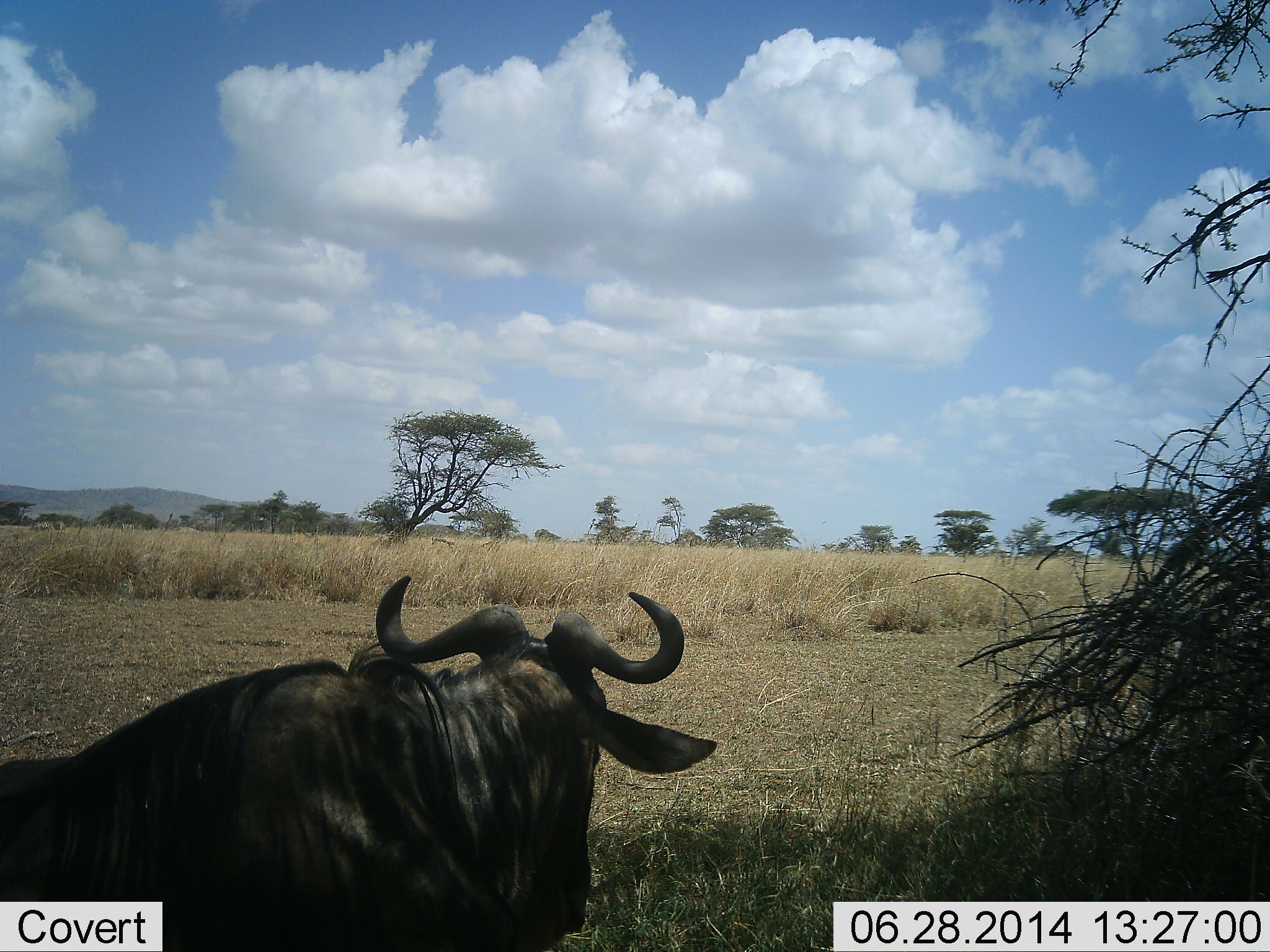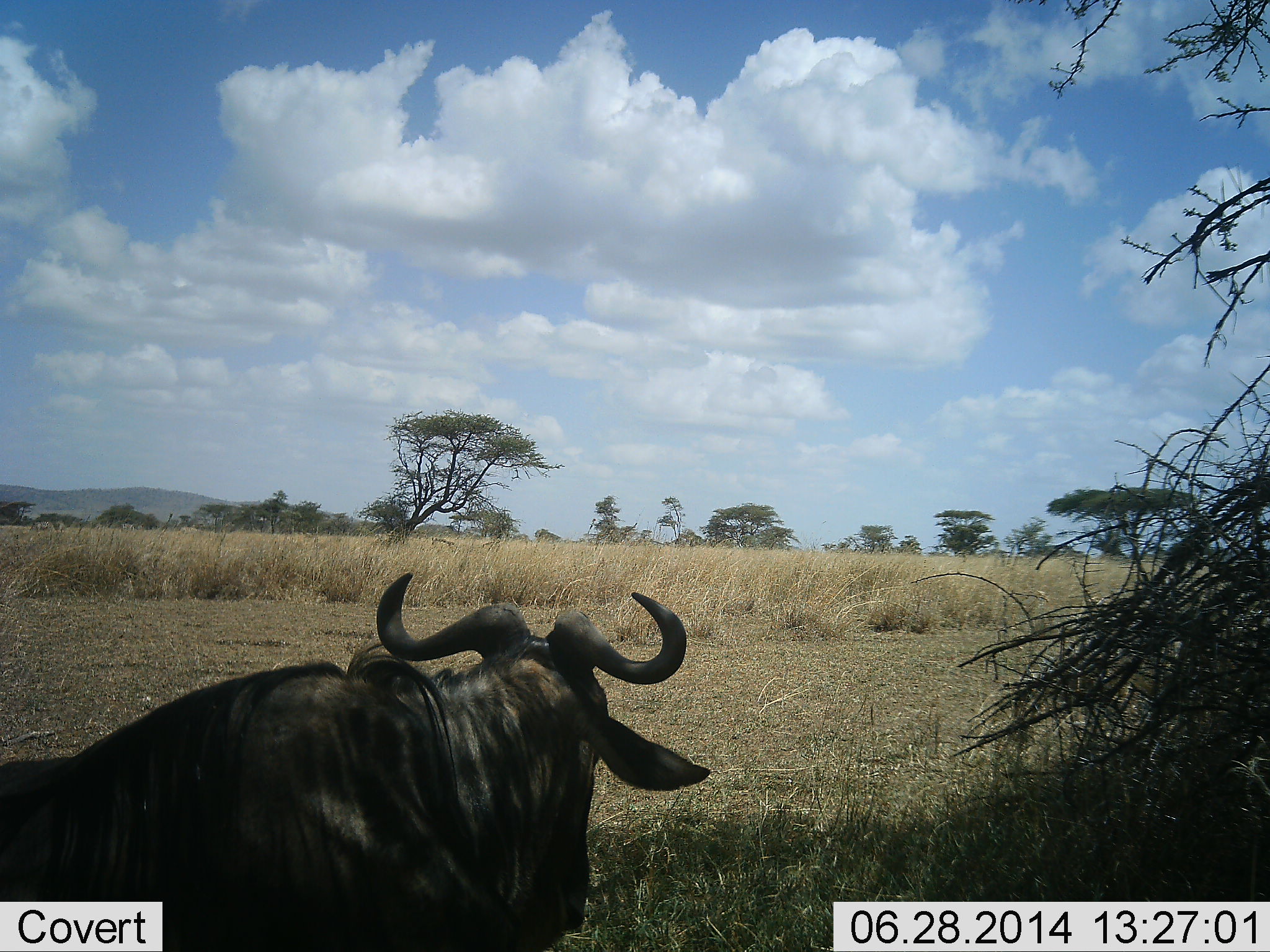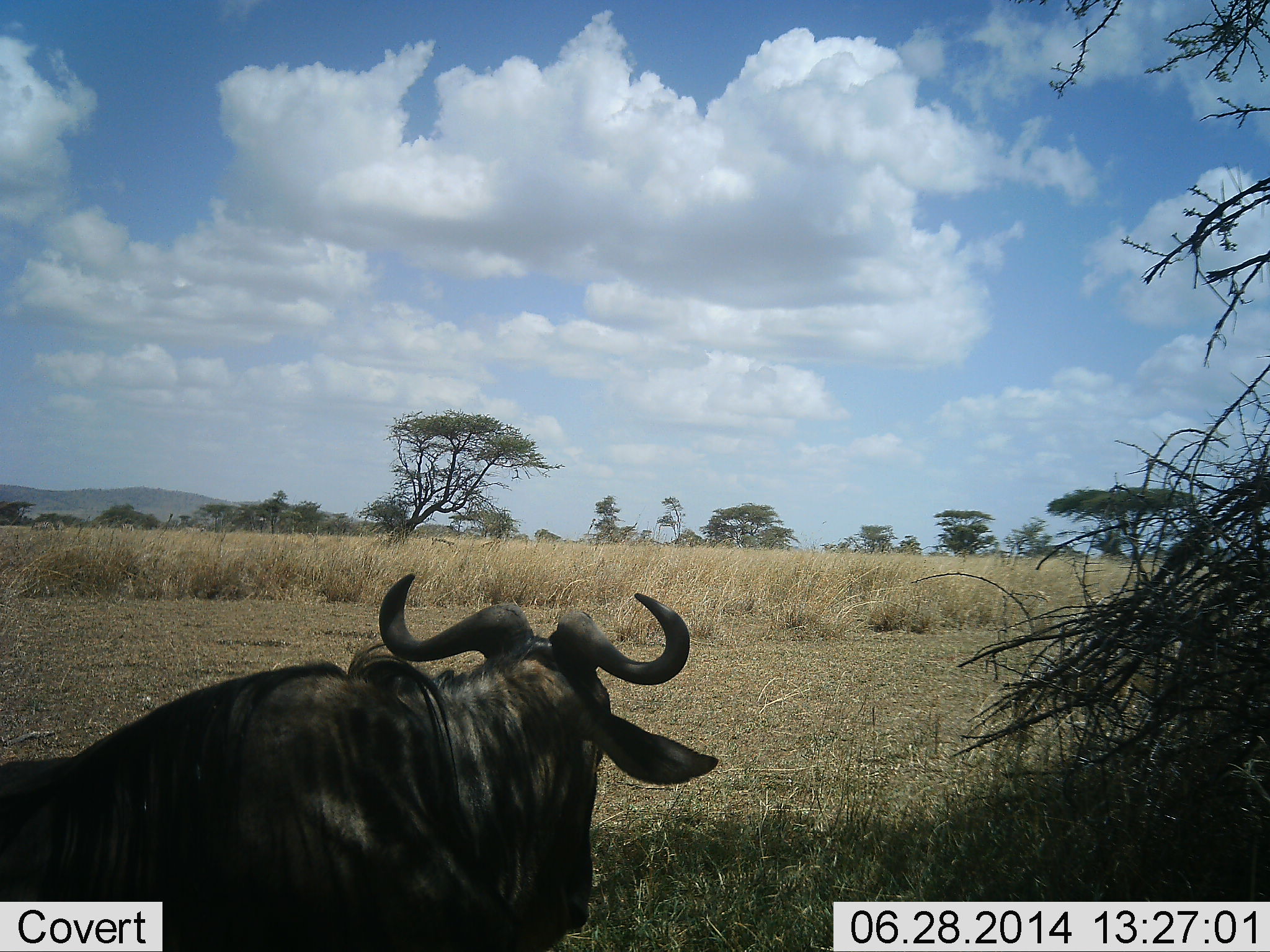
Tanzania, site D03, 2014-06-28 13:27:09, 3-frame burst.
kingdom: Animalia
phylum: Chordata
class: Mammalia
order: Artiodactyla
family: Bovidae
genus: Connochaetes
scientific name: Connochaetes taurinus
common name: blue wildebeest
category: wildebeest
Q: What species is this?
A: Wildebeest (blue wildebeest) (Connochaetes taurinus).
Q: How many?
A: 1.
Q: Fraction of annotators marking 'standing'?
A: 30%.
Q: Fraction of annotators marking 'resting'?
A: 70%.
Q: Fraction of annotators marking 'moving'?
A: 0%.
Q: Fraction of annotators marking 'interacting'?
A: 0%.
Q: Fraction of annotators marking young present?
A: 0%.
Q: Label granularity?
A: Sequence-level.